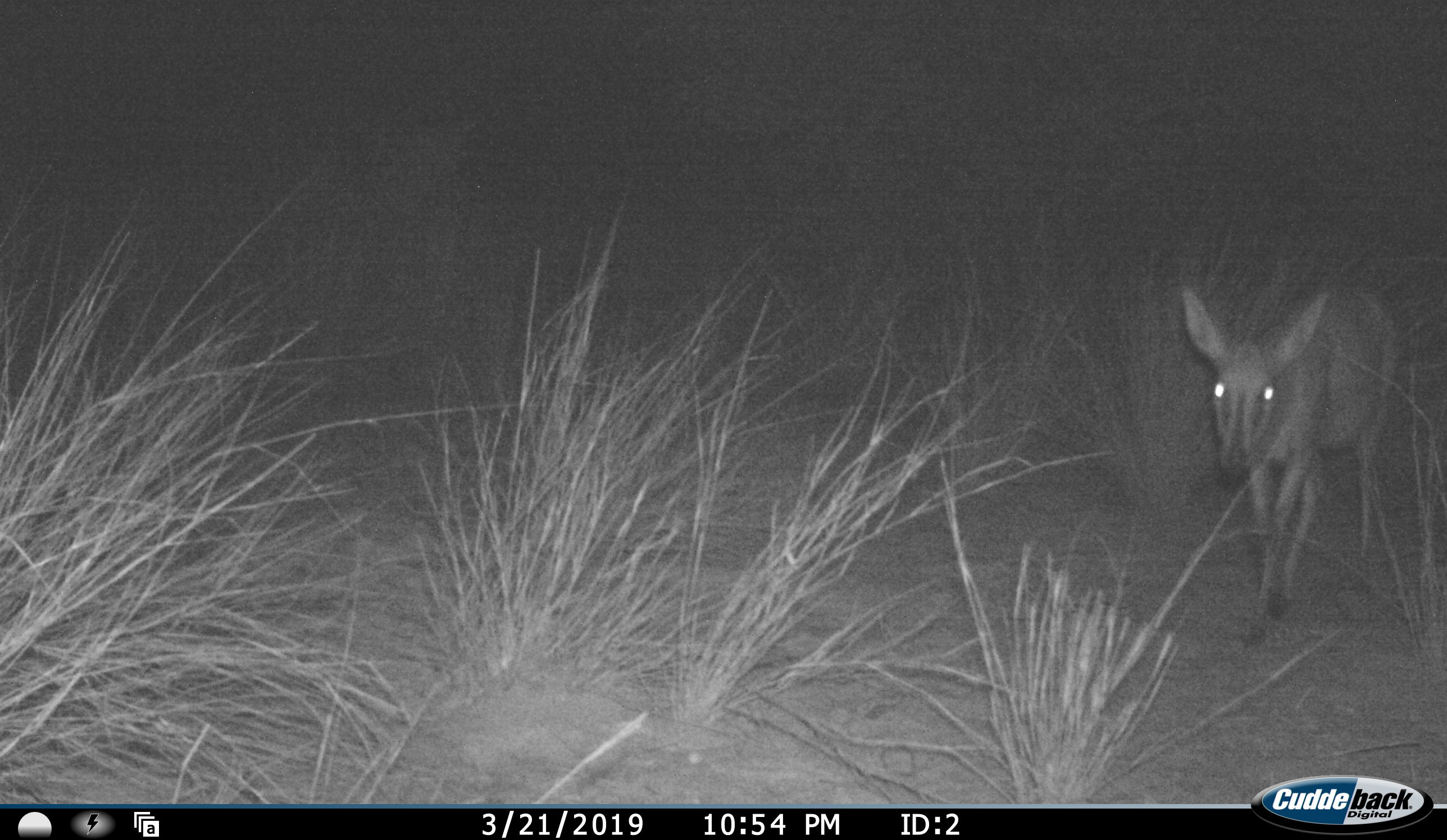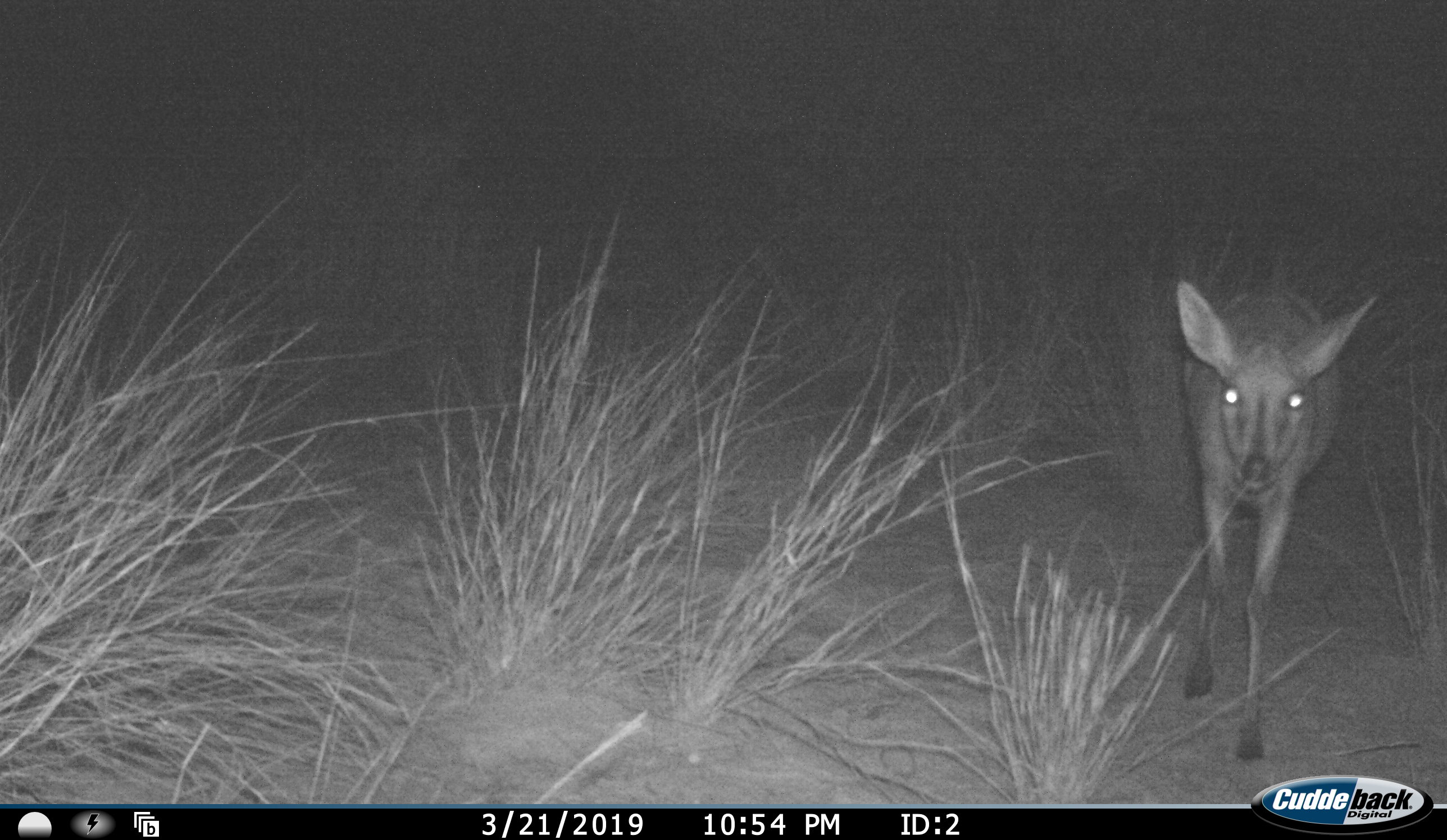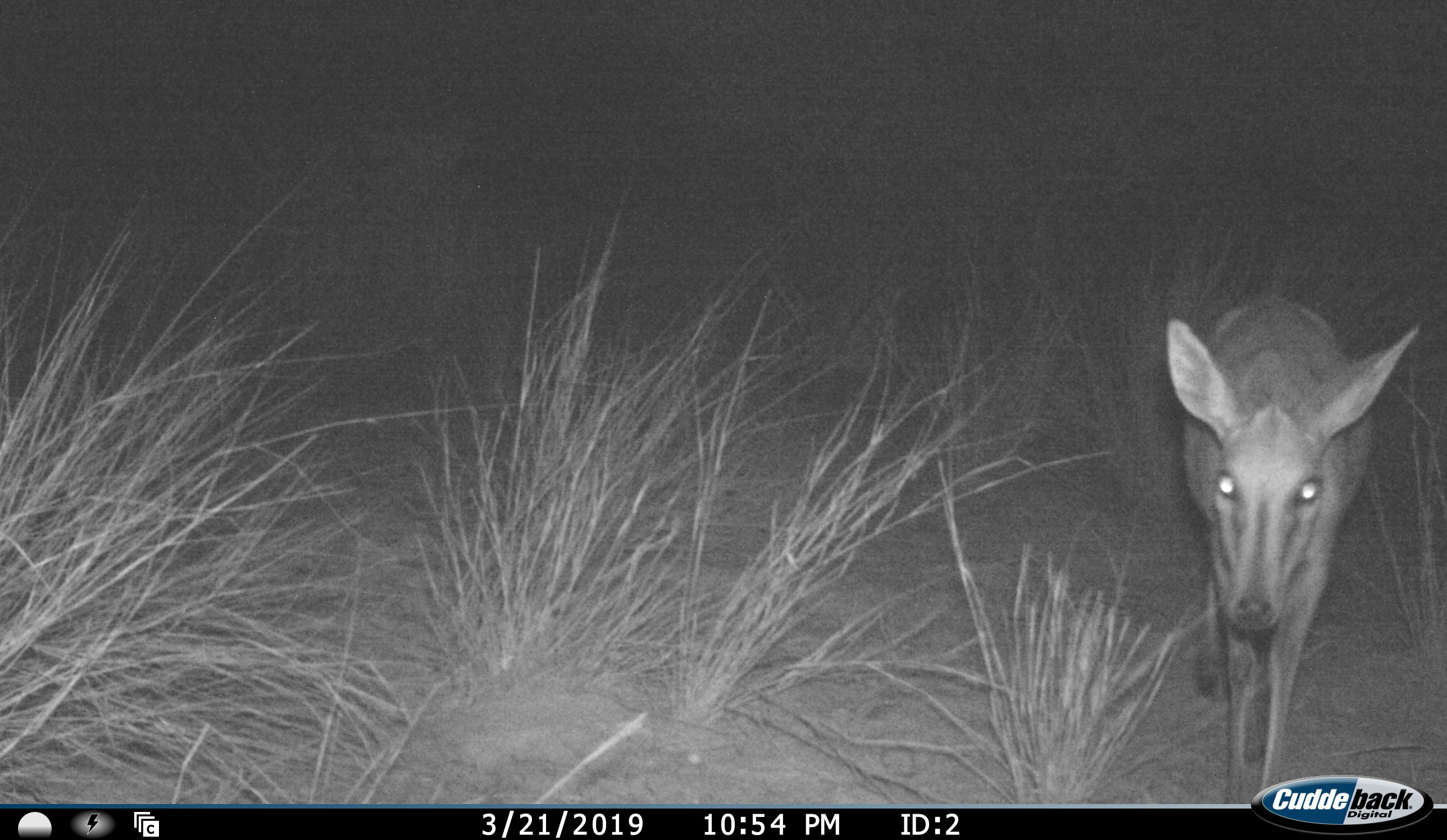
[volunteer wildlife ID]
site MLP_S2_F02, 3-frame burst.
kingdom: Animalia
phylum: Chordata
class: Mammalia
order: Artiodactyla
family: Bovidae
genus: Sylvicapra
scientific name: Sylvicapra grimmia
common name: common duiker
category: duikercommongrey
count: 1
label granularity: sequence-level